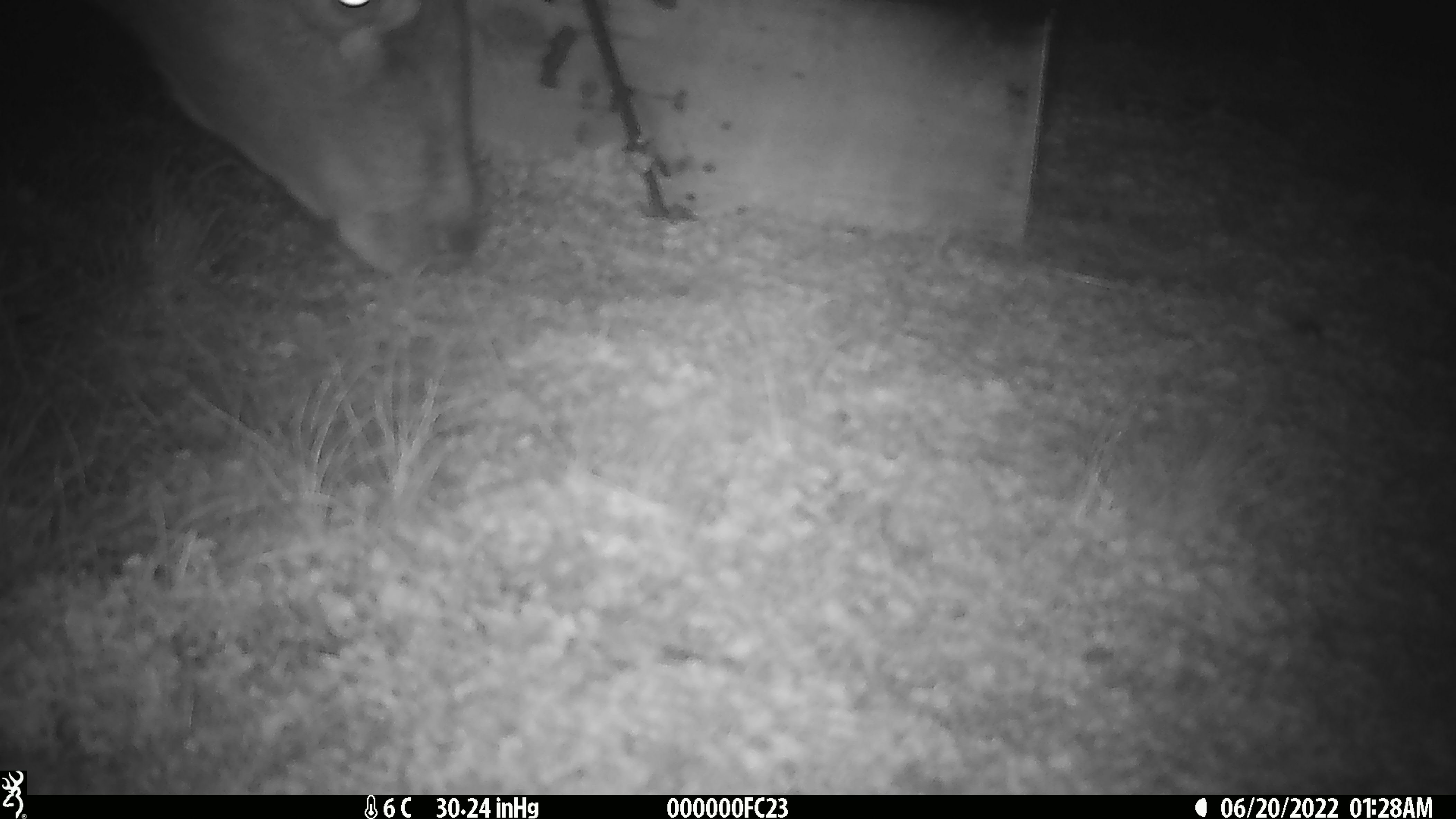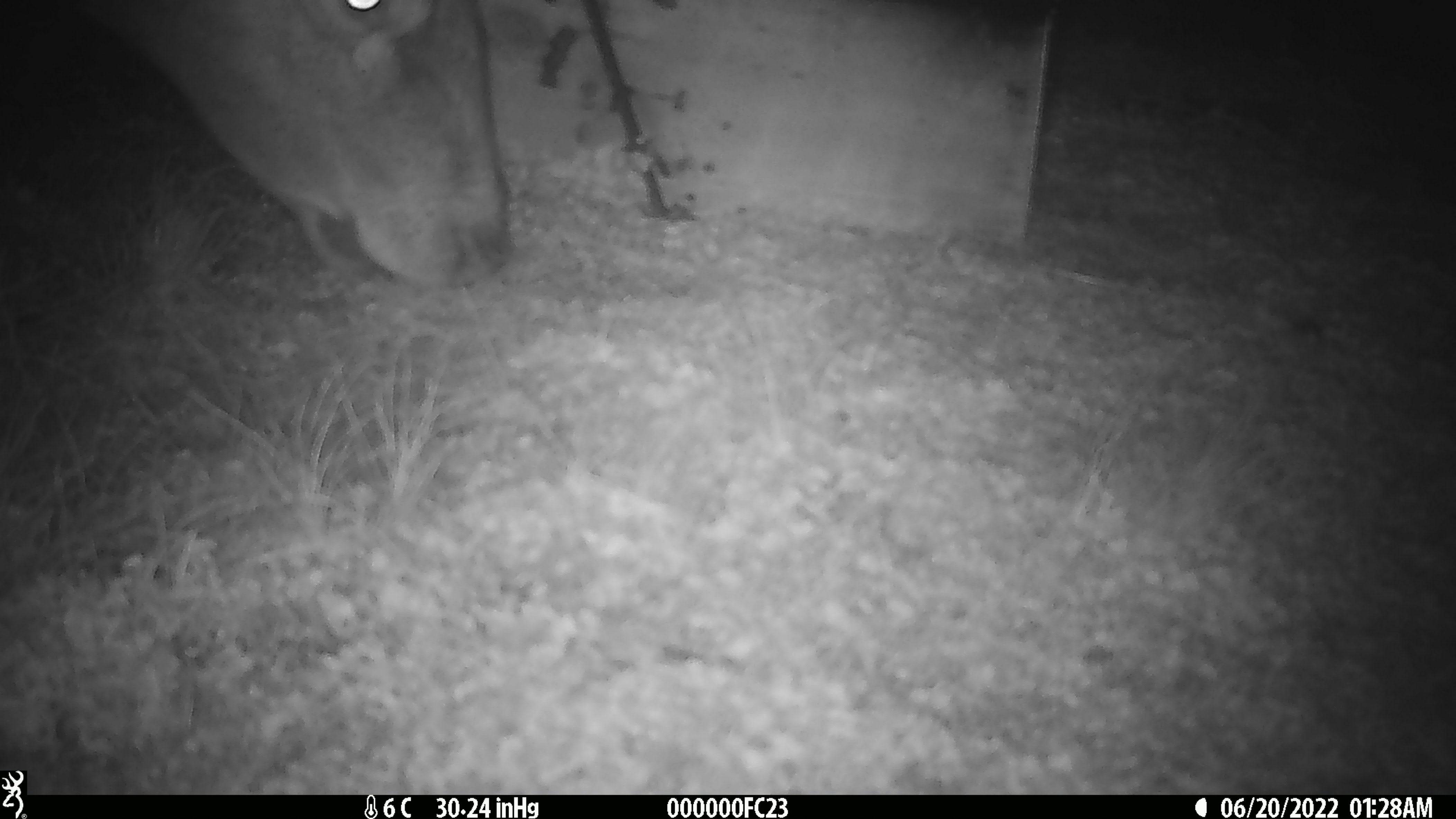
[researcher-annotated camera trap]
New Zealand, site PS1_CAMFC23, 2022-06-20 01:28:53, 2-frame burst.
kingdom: Animalia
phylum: Chordata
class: Mammalia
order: Artiodactyla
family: Cervidae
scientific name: Cervidae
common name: deer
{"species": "deer (Cervidae)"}